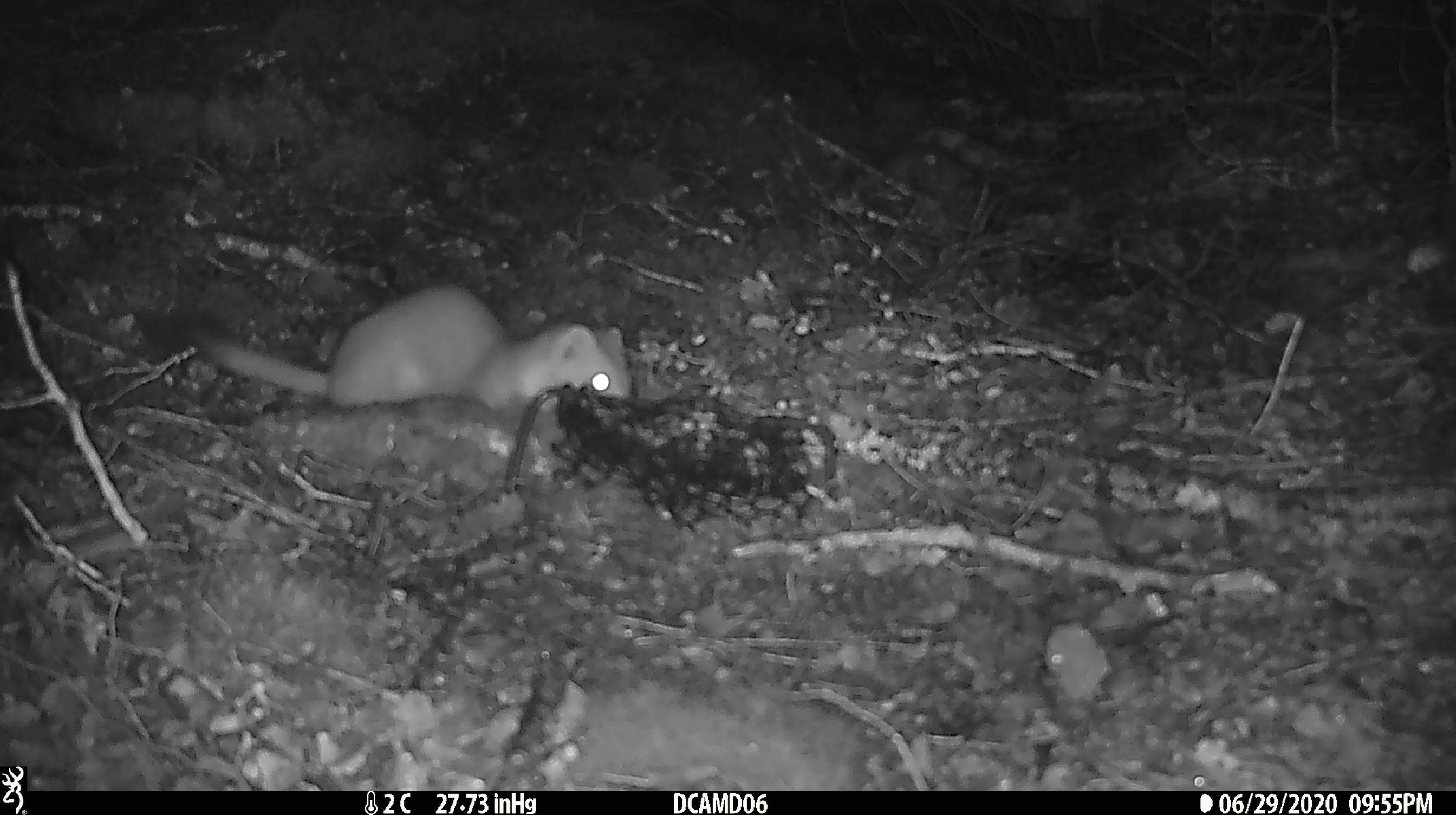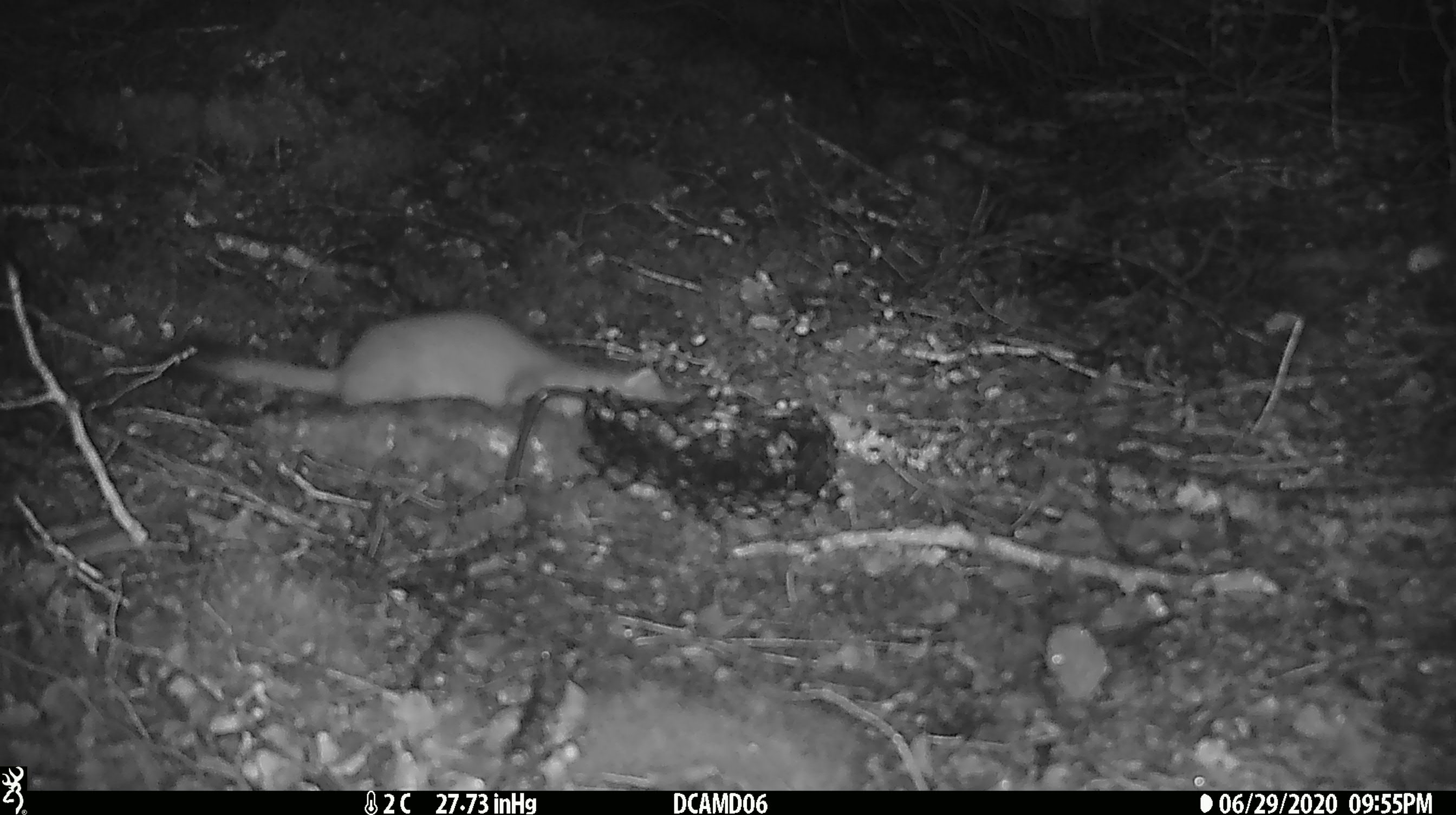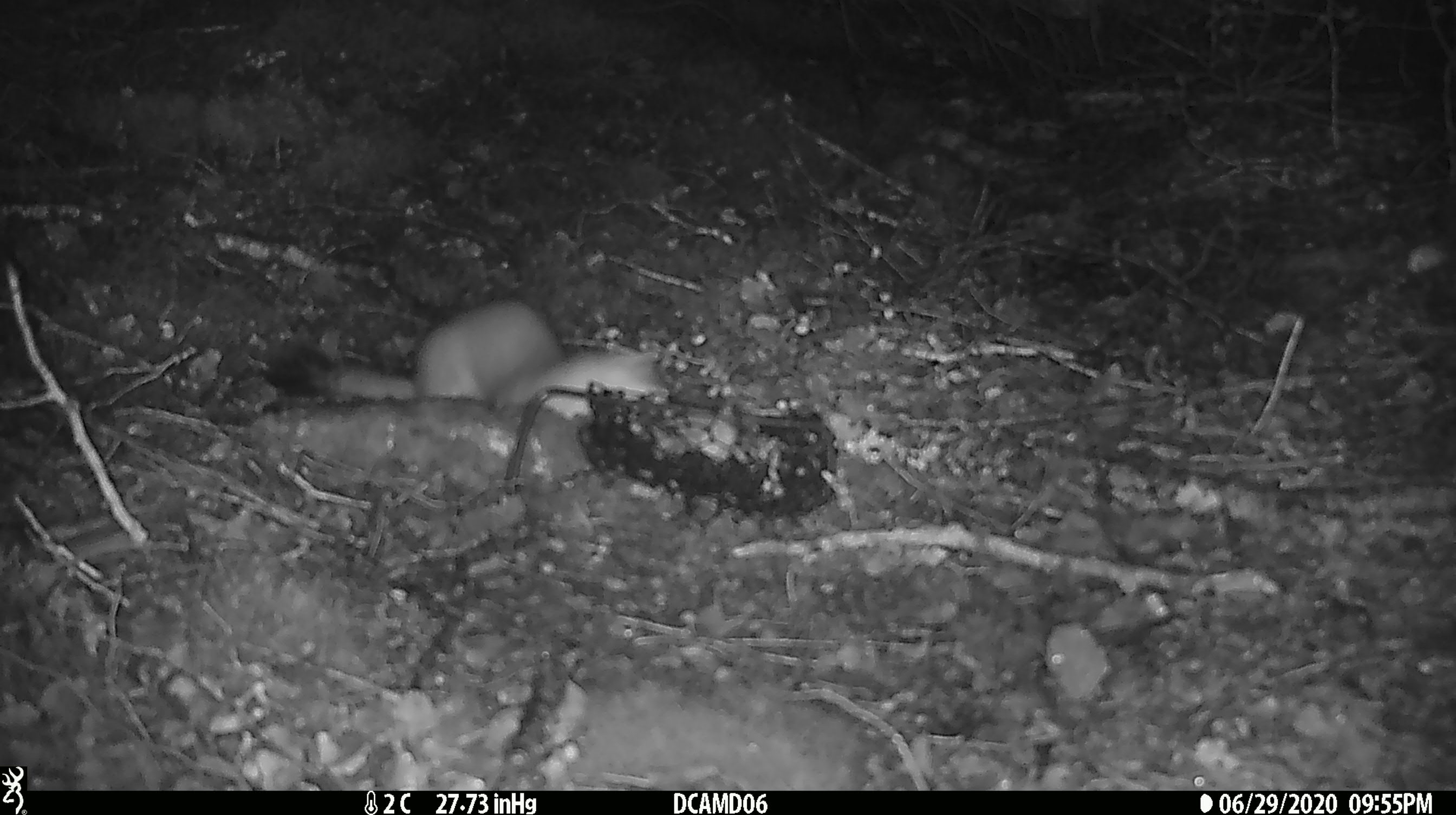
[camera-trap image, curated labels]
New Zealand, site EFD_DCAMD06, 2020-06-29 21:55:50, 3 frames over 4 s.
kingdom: Animalia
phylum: Chordata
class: Mammalia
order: Carnivora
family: Mustelidae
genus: Mustela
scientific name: Mustela erminea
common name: stoat